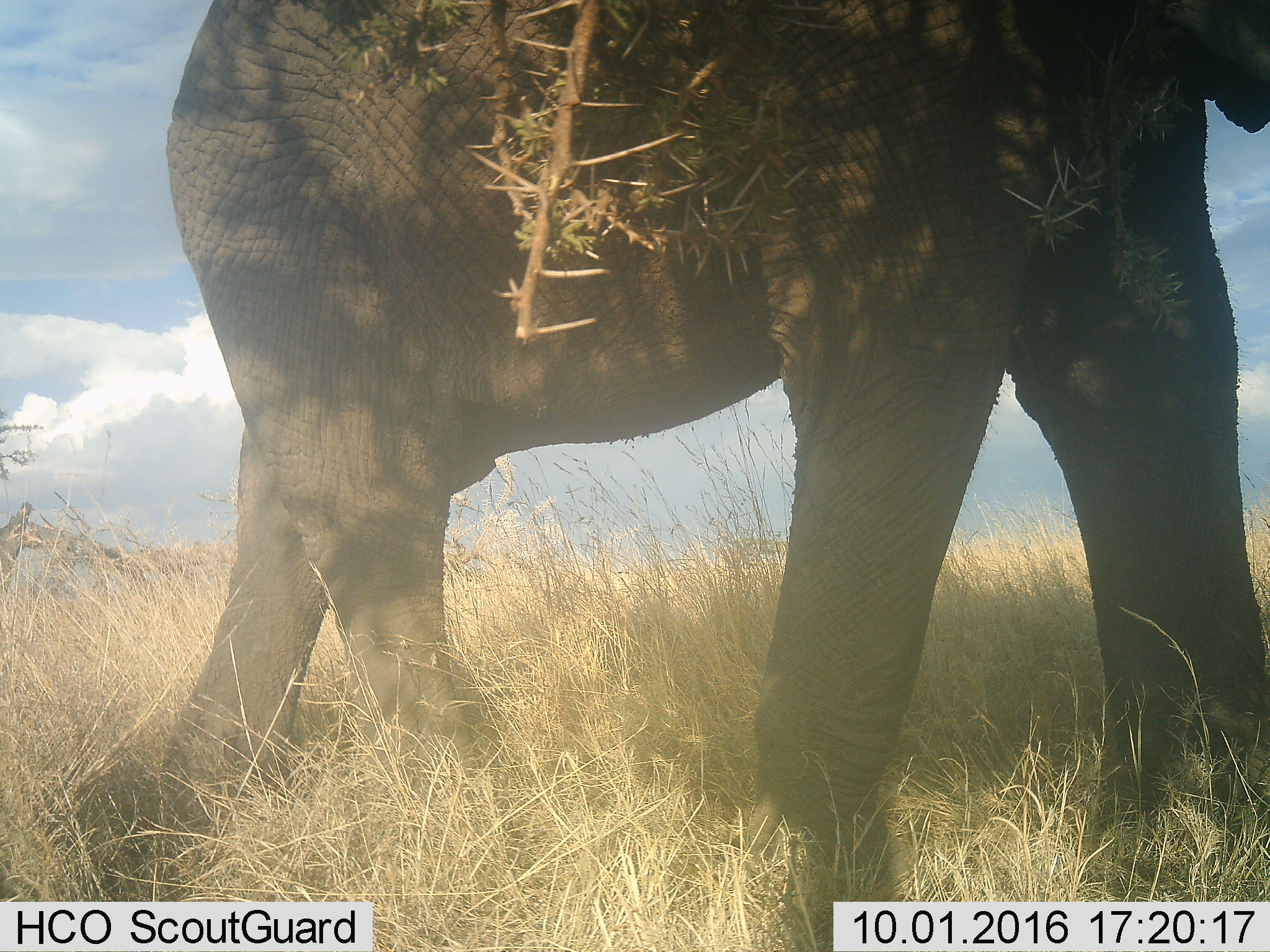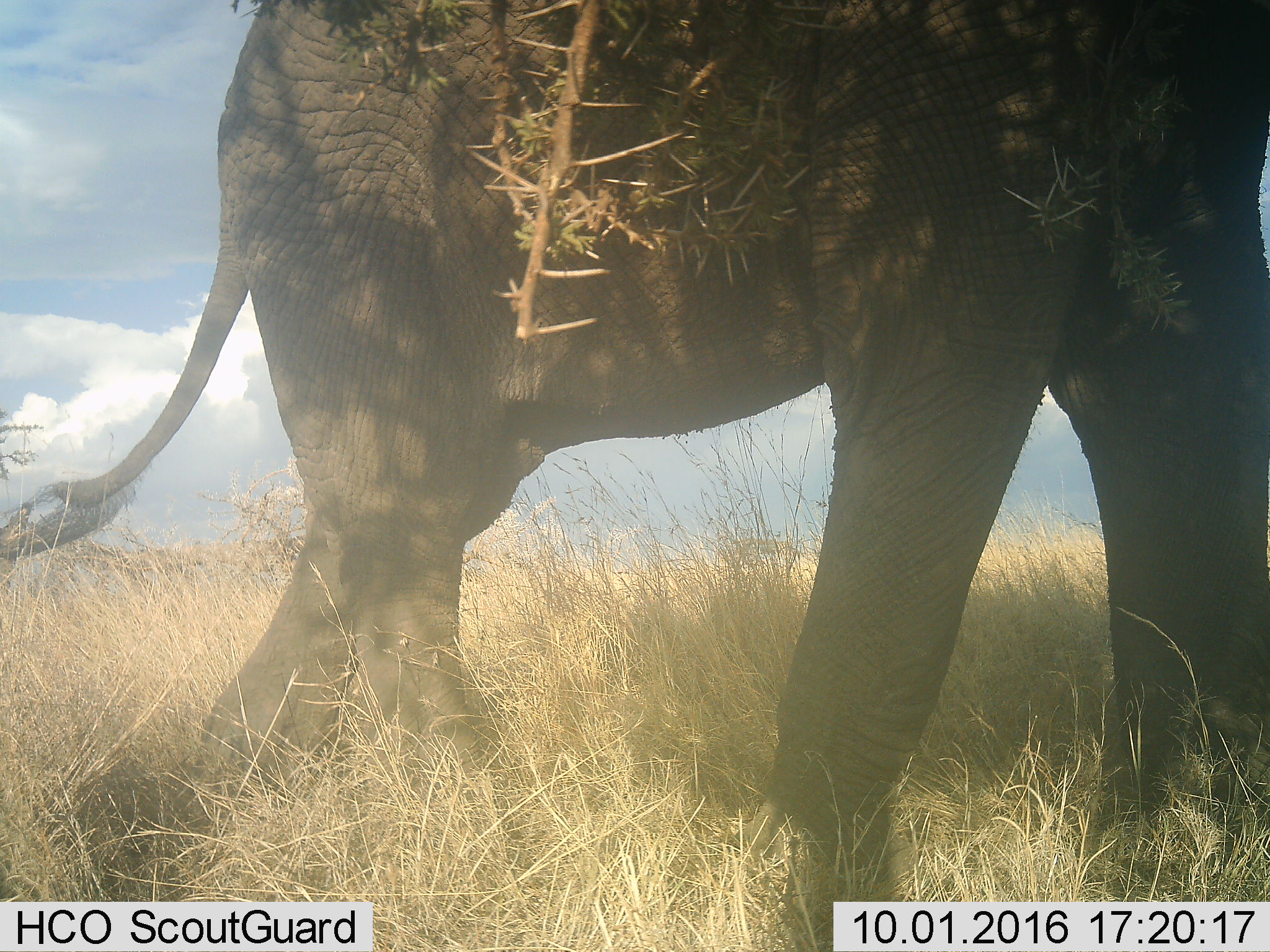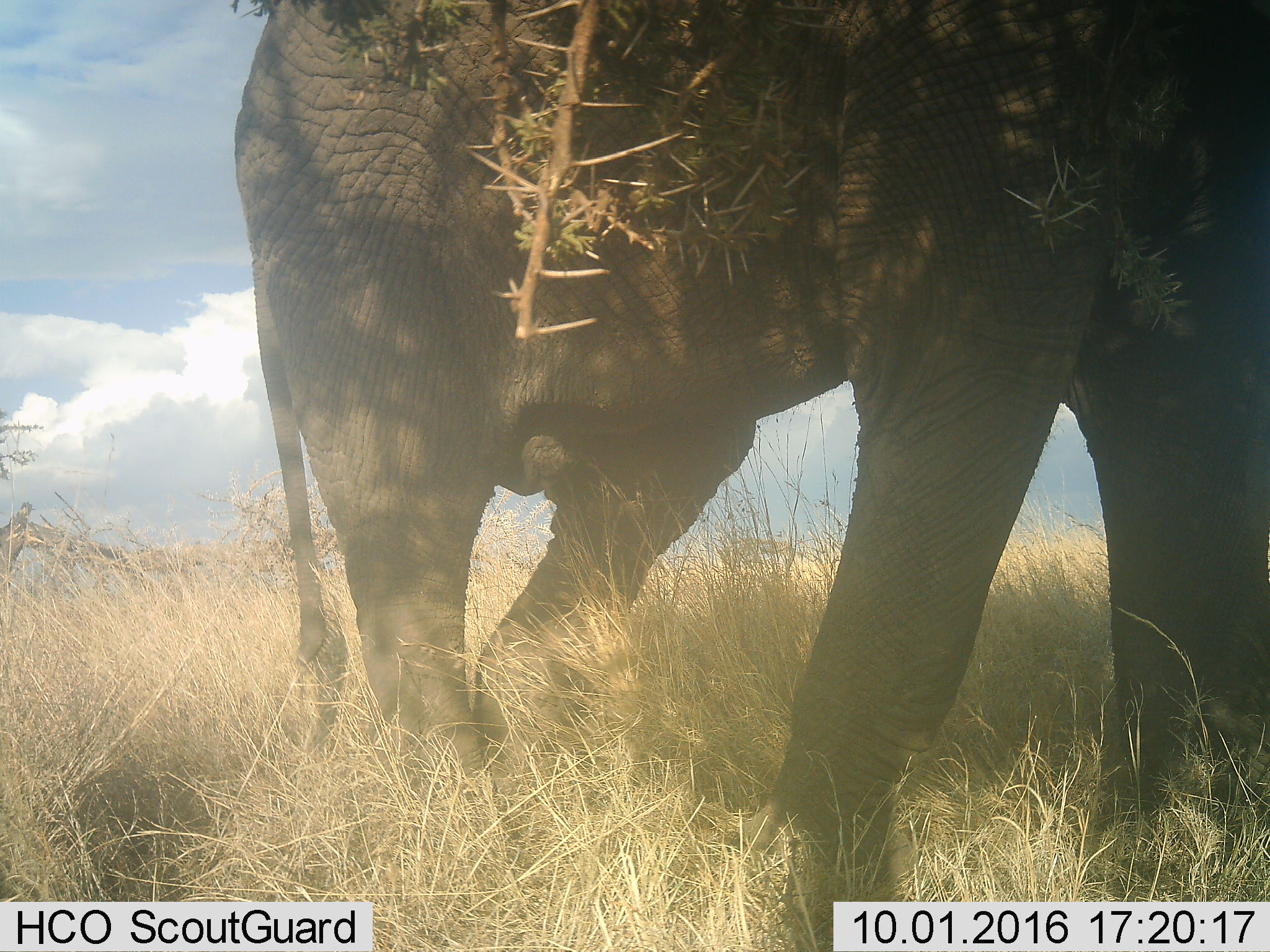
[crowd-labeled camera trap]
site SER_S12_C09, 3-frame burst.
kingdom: Animalia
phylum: Chordata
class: Mammalia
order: Proboscidea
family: Elephantidae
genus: Loxodonta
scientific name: Loxodonta africana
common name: african bush elephant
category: elephant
Elephant (african bush elephant) (Loxodonta africana), count 1. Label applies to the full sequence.